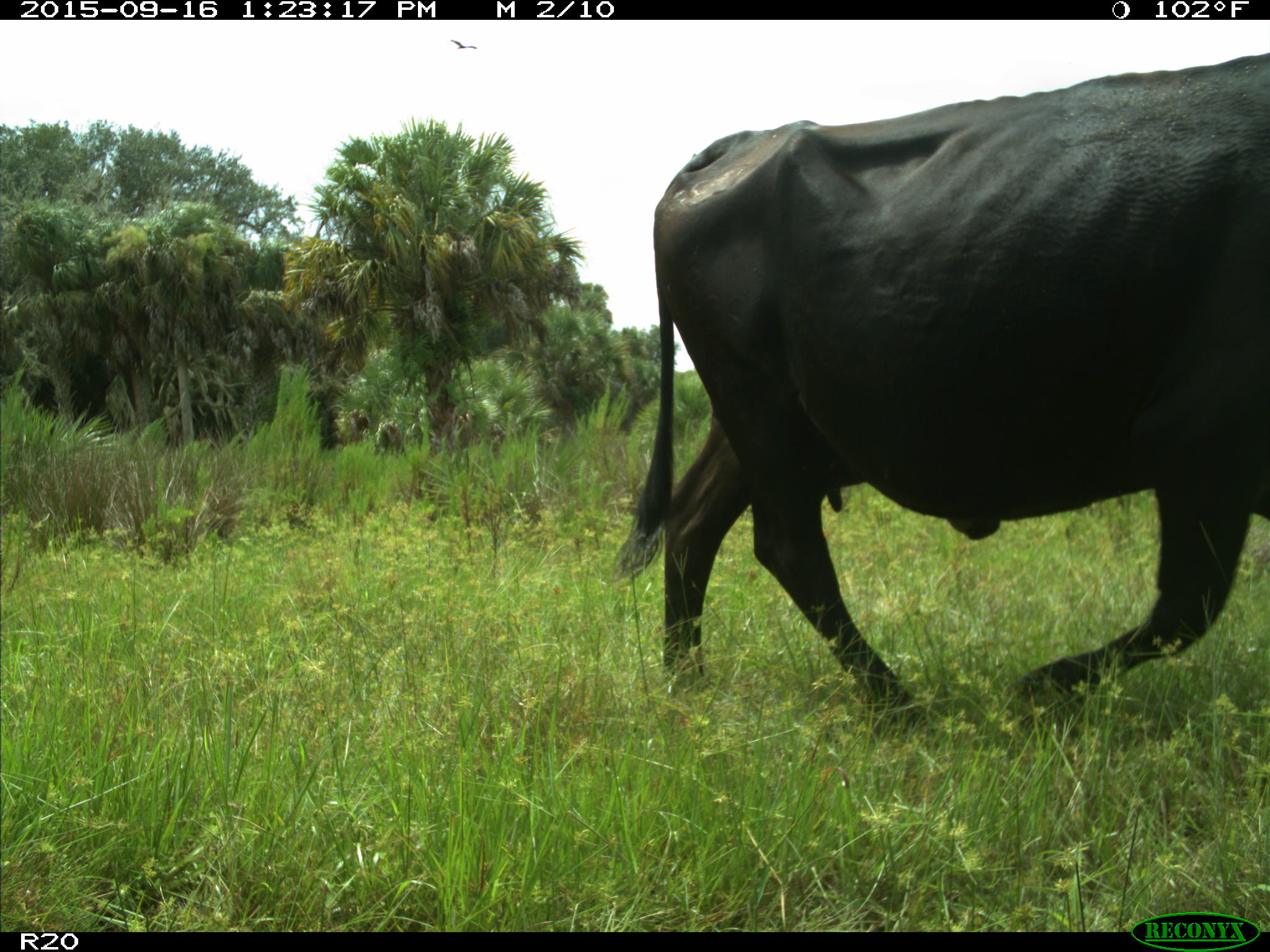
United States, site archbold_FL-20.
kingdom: Animalia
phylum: Chordata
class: Mammalia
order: Artiodactyla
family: Bovidae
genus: Bos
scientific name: Bos taurus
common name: domestic cow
Bos taurus (domestic cow).